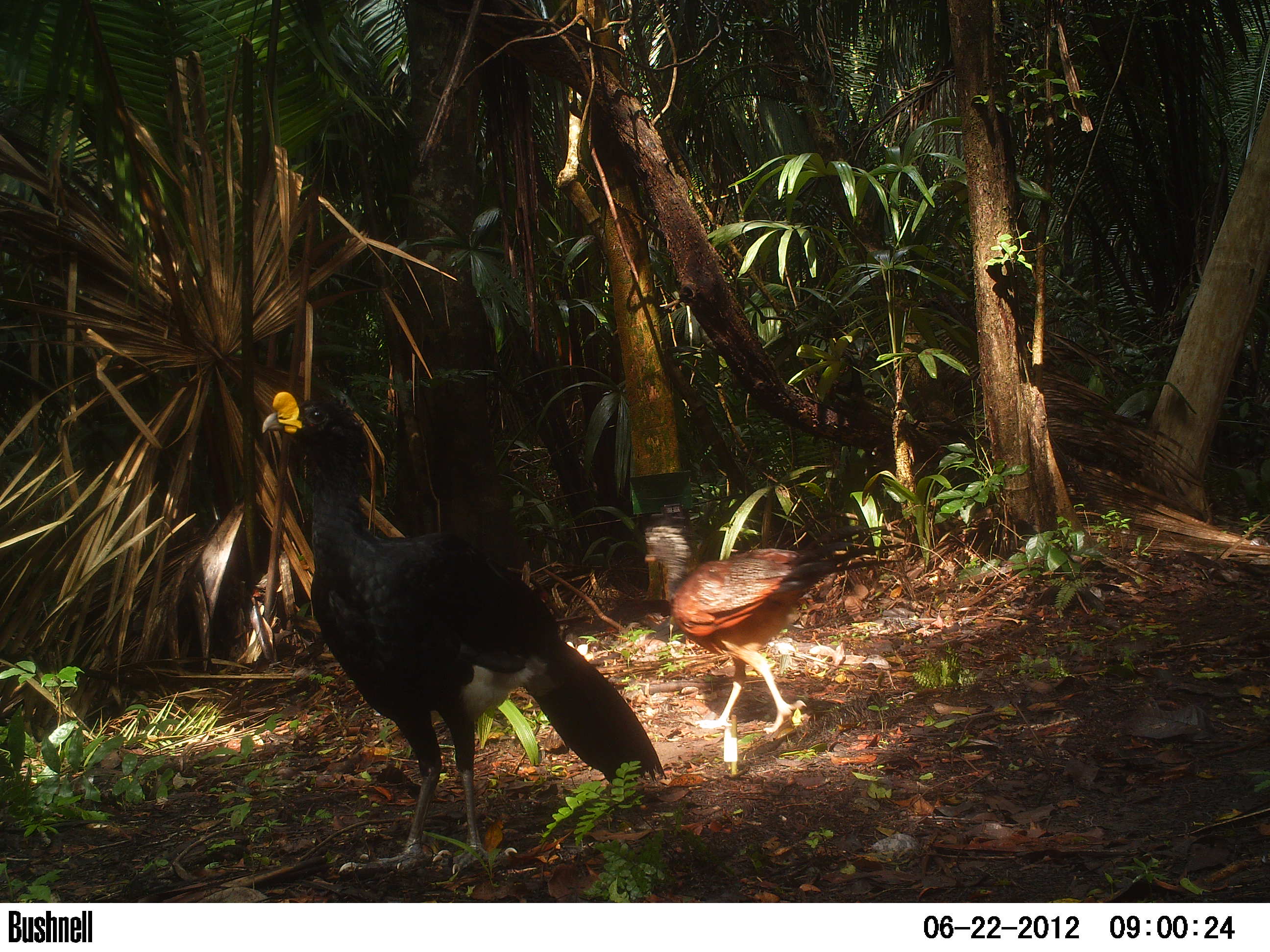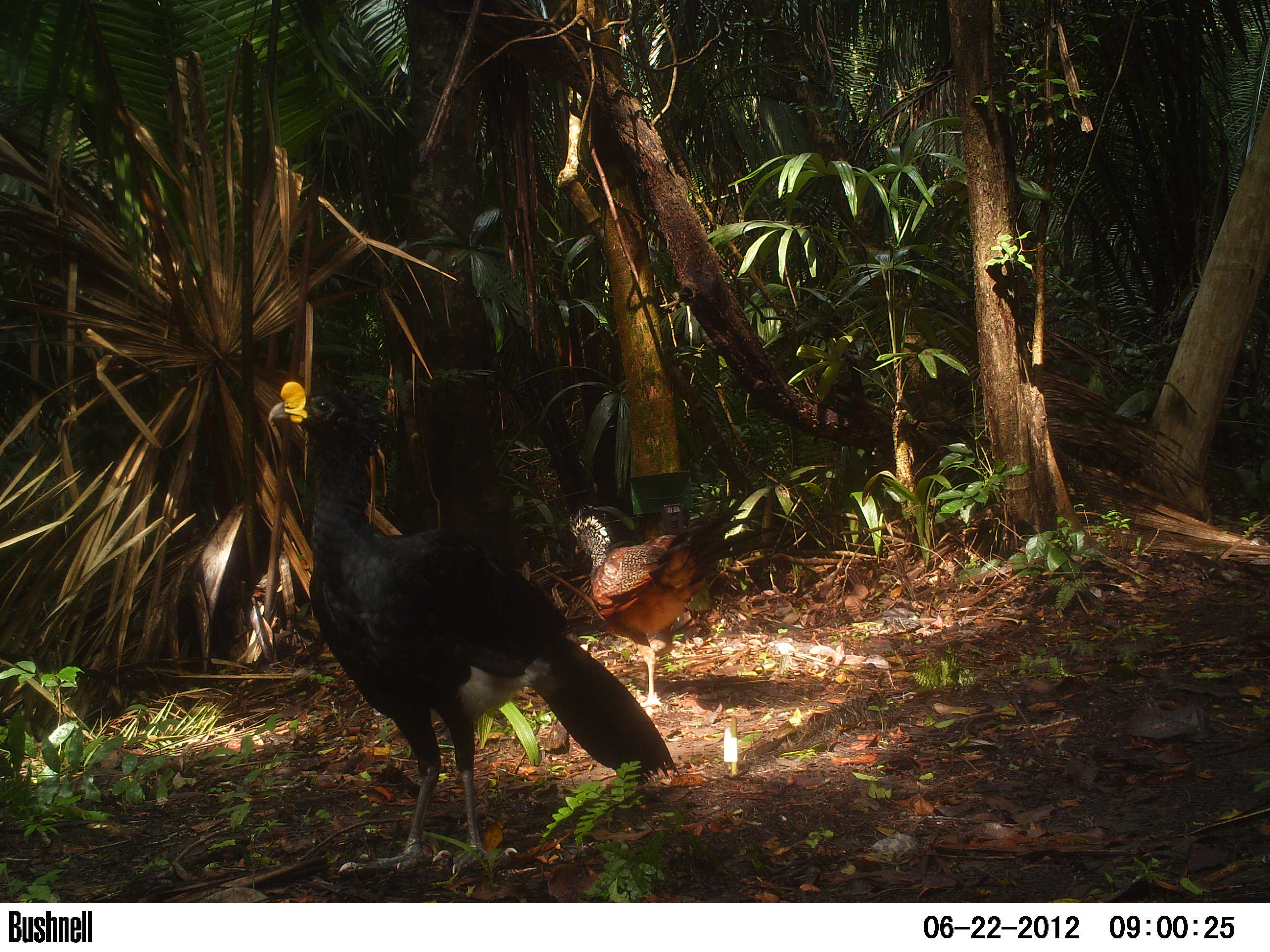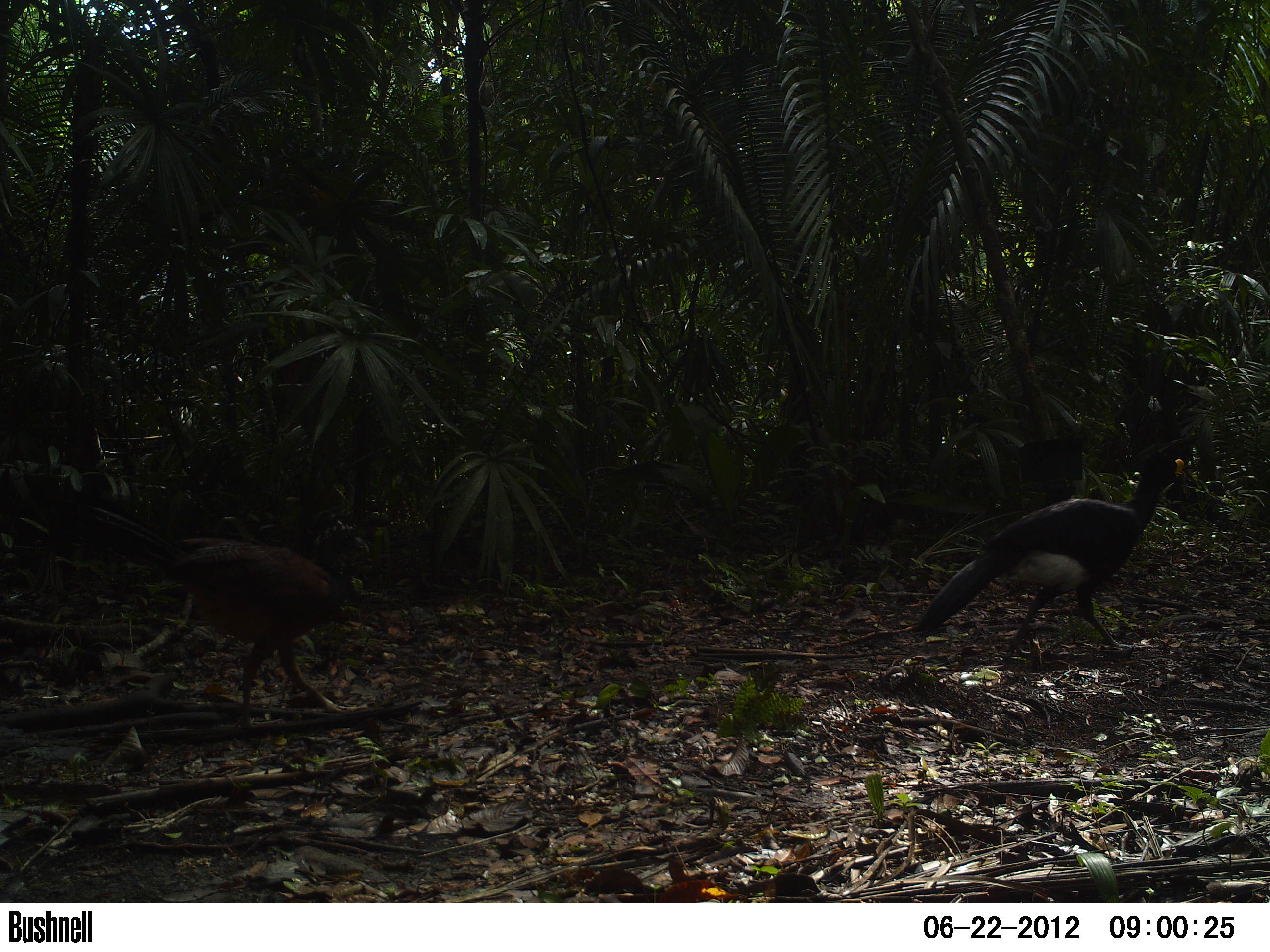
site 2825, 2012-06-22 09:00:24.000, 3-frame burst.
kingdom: Animalia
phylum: Chordata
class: Aves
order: Galliformes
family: Cracidae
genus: Crax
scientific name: Crax rubra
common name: great curassow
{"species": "Crax rubra (great curassow)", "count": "2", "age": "adult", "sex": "female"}